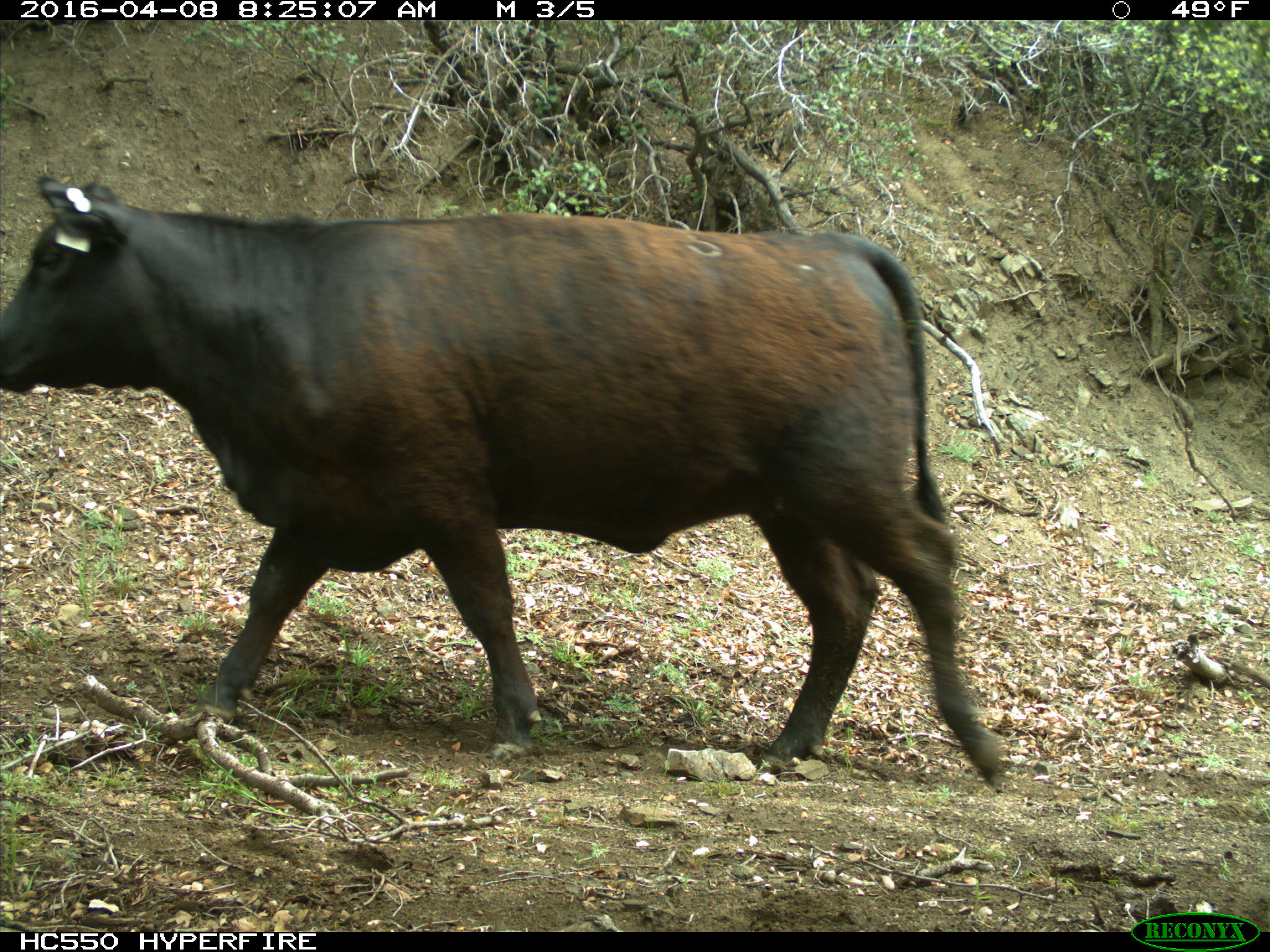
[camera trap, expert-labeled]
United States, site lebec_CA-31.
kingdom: Animalia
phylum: Chordata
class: Mammalia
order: Artiodactyla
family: Bovidae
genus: Bos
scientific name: Bos taurus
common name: domestic cow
Bos taurus (domestic cow).